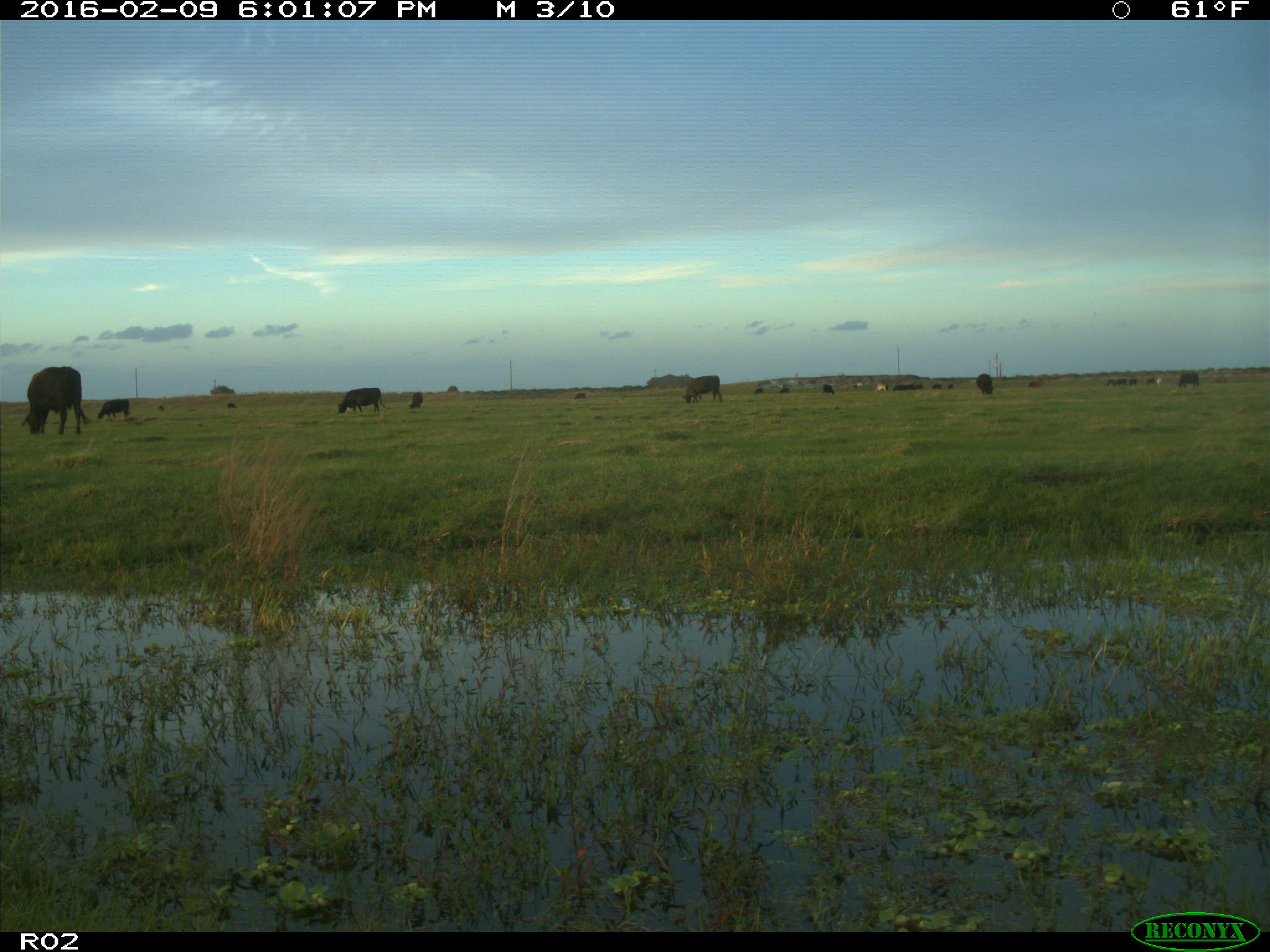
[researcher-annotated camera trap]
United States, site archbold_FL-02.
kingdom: Animalia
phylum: Chordata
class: Mammalia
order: Artiodactyla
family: Bovidae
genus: Bos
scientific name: Bos taurus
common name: domestic cow